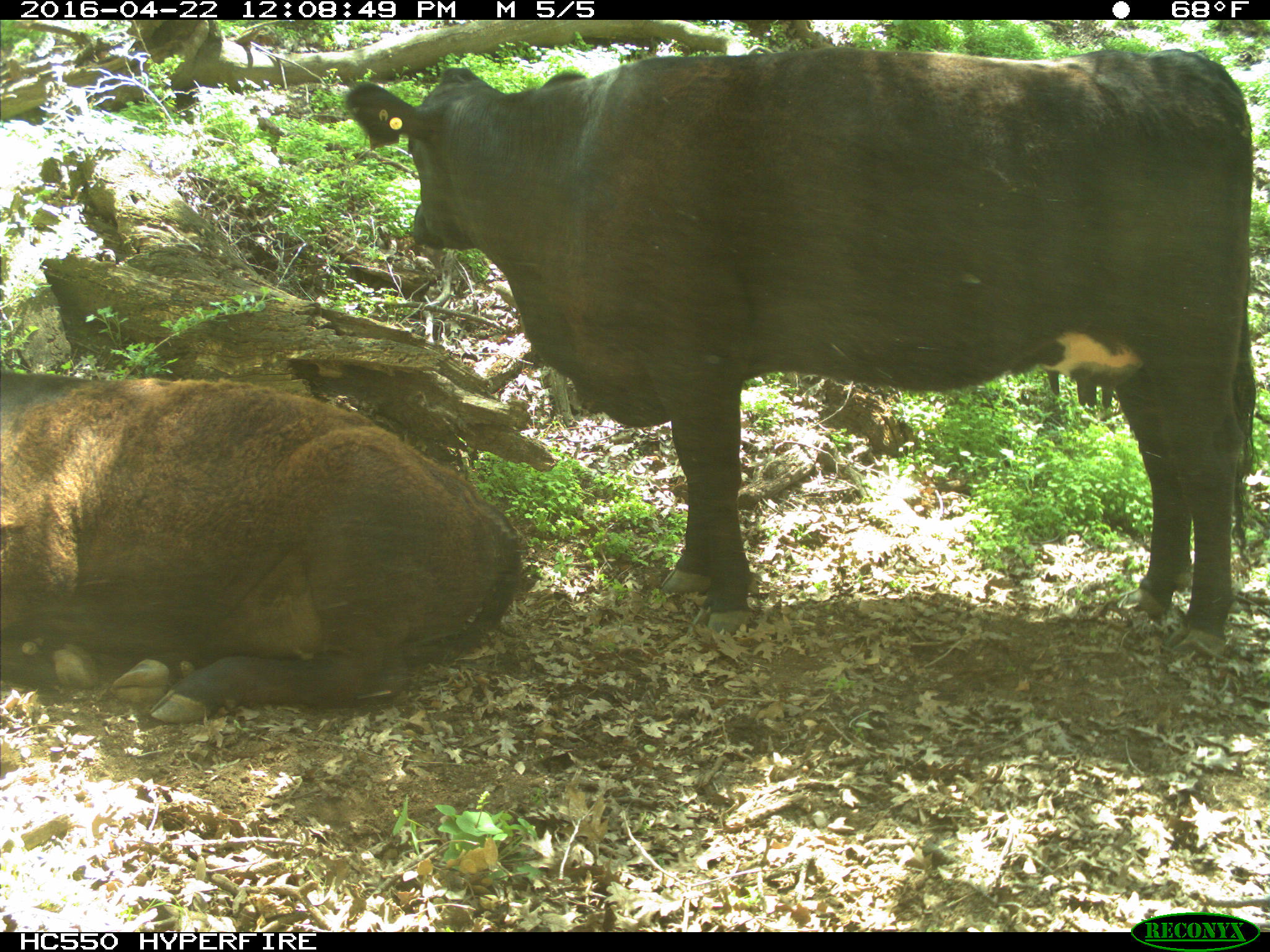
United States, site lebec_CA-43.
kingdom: Animalia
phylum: Chordata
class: Mammalia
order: Artiodactyla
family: Bovidae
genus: Bos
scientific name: Bos taurus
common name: domestic cow